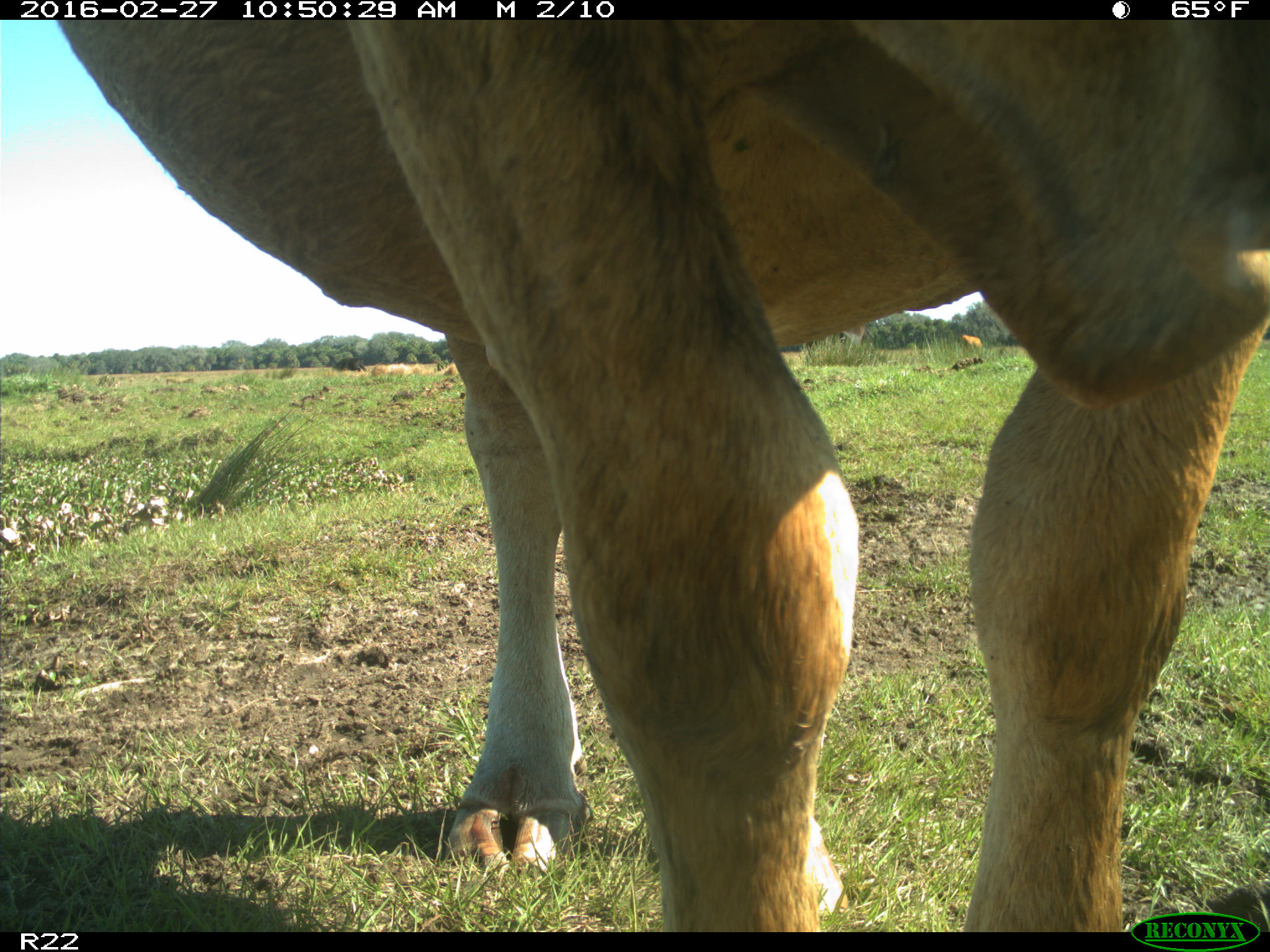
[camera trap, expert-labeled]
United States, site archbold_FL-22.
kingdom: Animalia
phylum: Chordata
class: Mammalia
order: Artiodactyla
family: Bovidae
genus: Bos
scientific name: Bos taurus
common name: domestic cow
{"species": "Bos taurus (domestic cow)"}